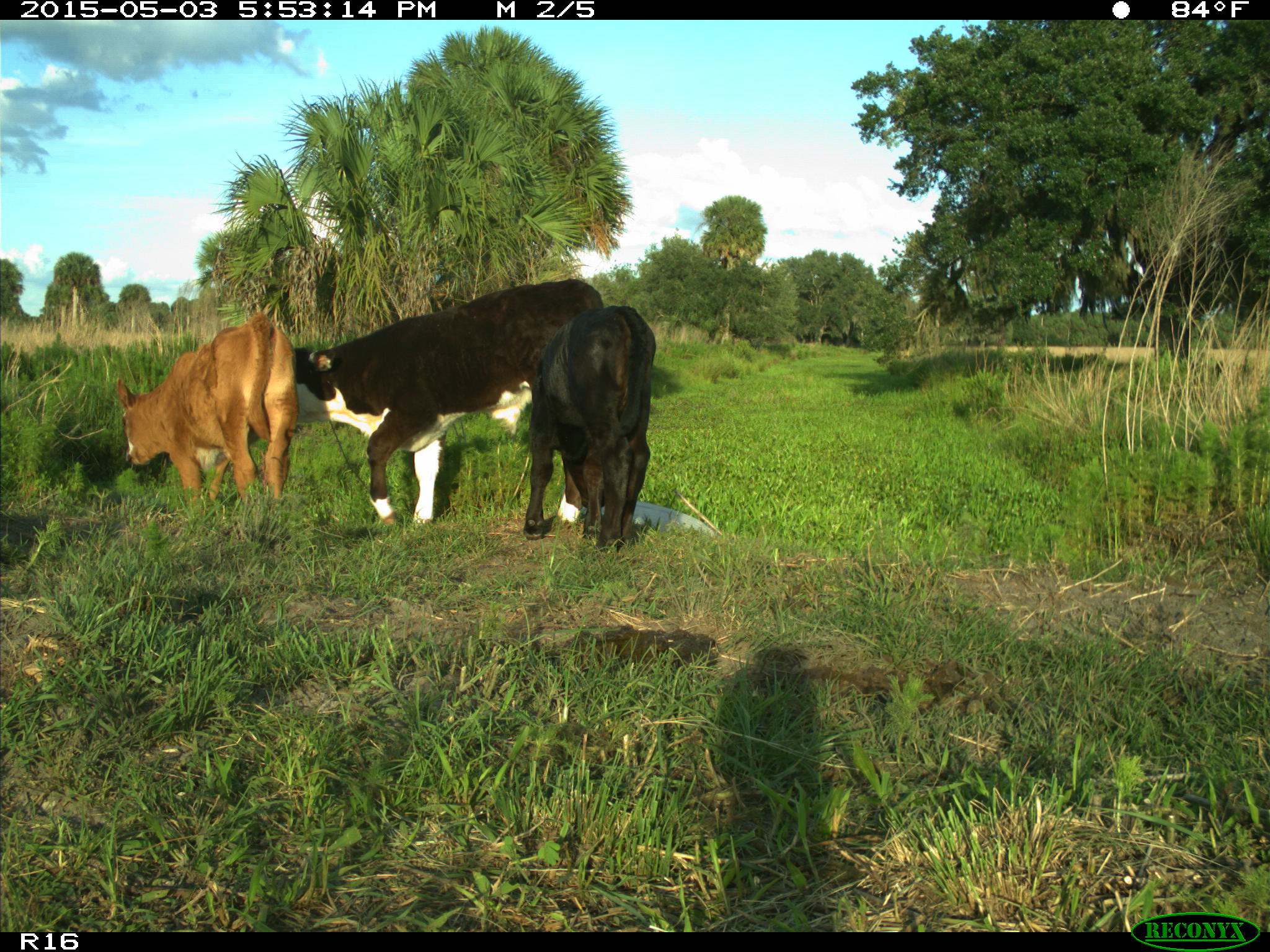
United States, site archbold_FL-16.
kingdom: Animalia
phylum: Chordata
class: Mammalia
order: Artiodactyla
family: Bovidae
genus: Bos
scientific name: Bos taurus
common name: domestic cow